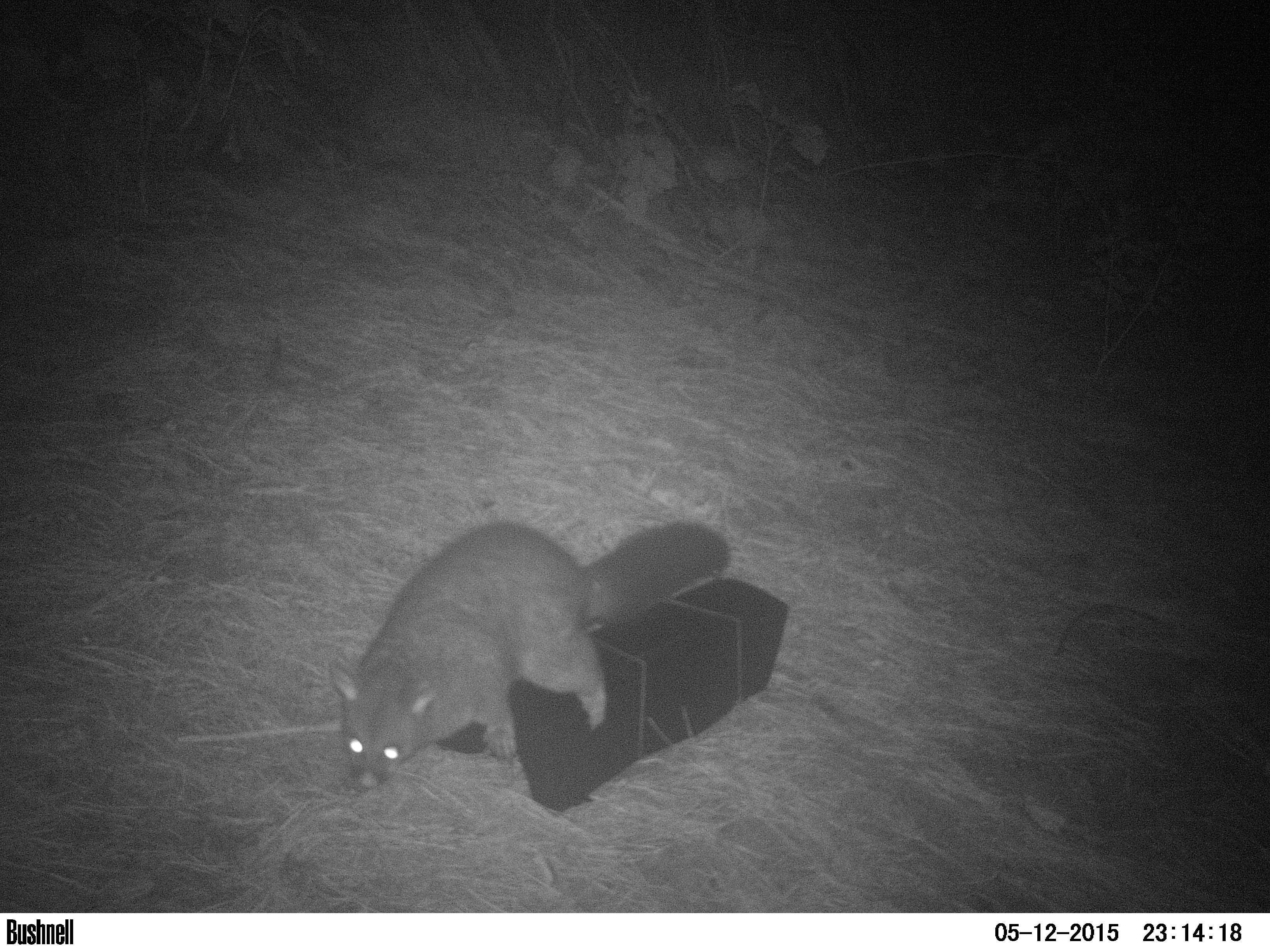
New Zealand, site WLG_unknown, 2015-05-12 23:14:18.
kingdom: Animalia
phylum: Chordata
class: Mammalia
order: Diprotodontia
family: Phalangeridae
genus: Trichosurus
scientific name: Trichosurus vulpecula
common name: common brushtail possum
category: possum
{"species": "possum (common brushtail possum) (Trichosurus vulpecula)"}